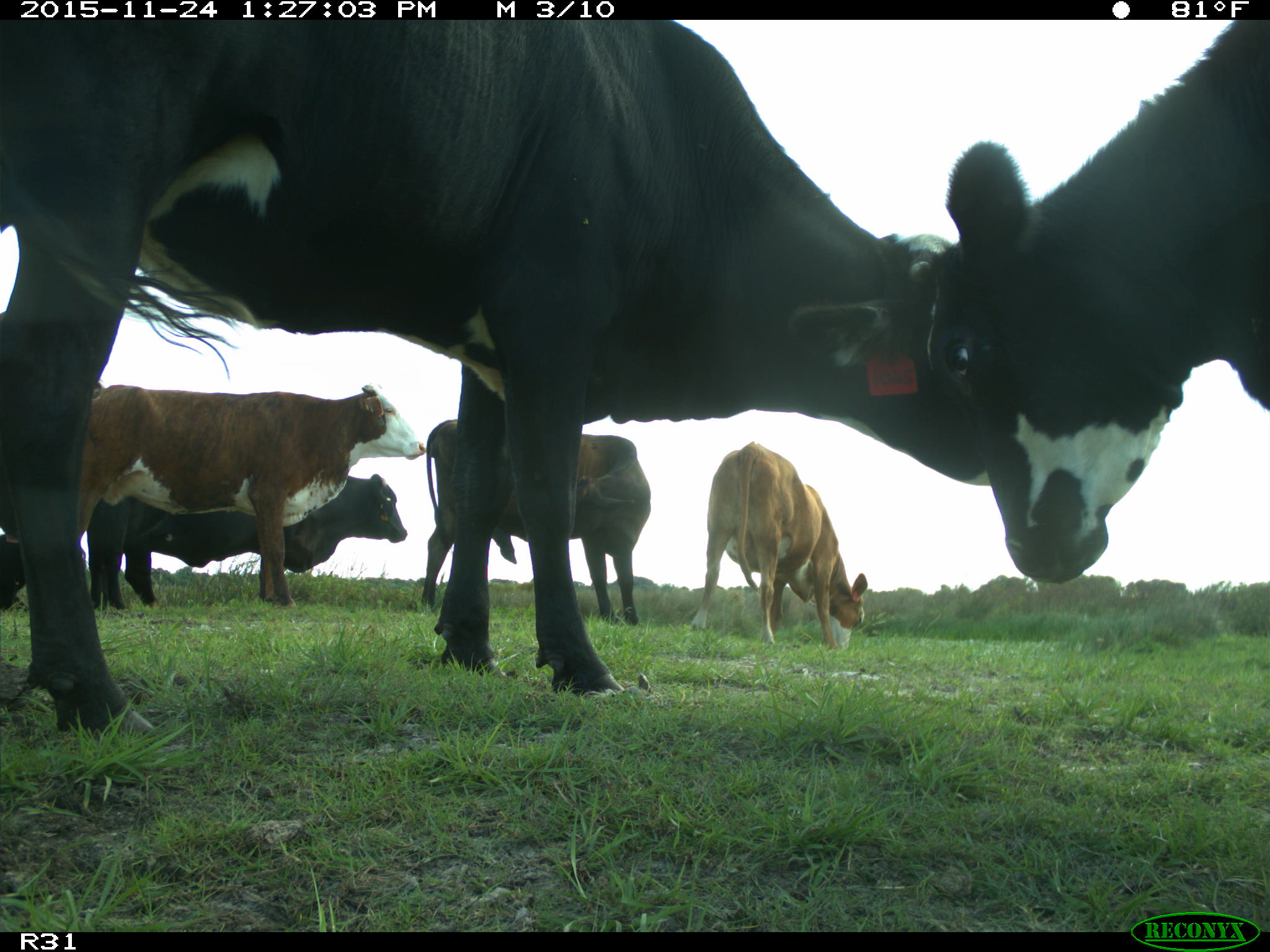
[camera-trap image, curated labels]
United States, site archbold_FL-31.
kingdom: Animalia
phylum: Chordata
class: Mammalia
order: Artiodactyla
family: Bovidae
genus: Bos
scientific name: Bos taurus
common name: domestic cow